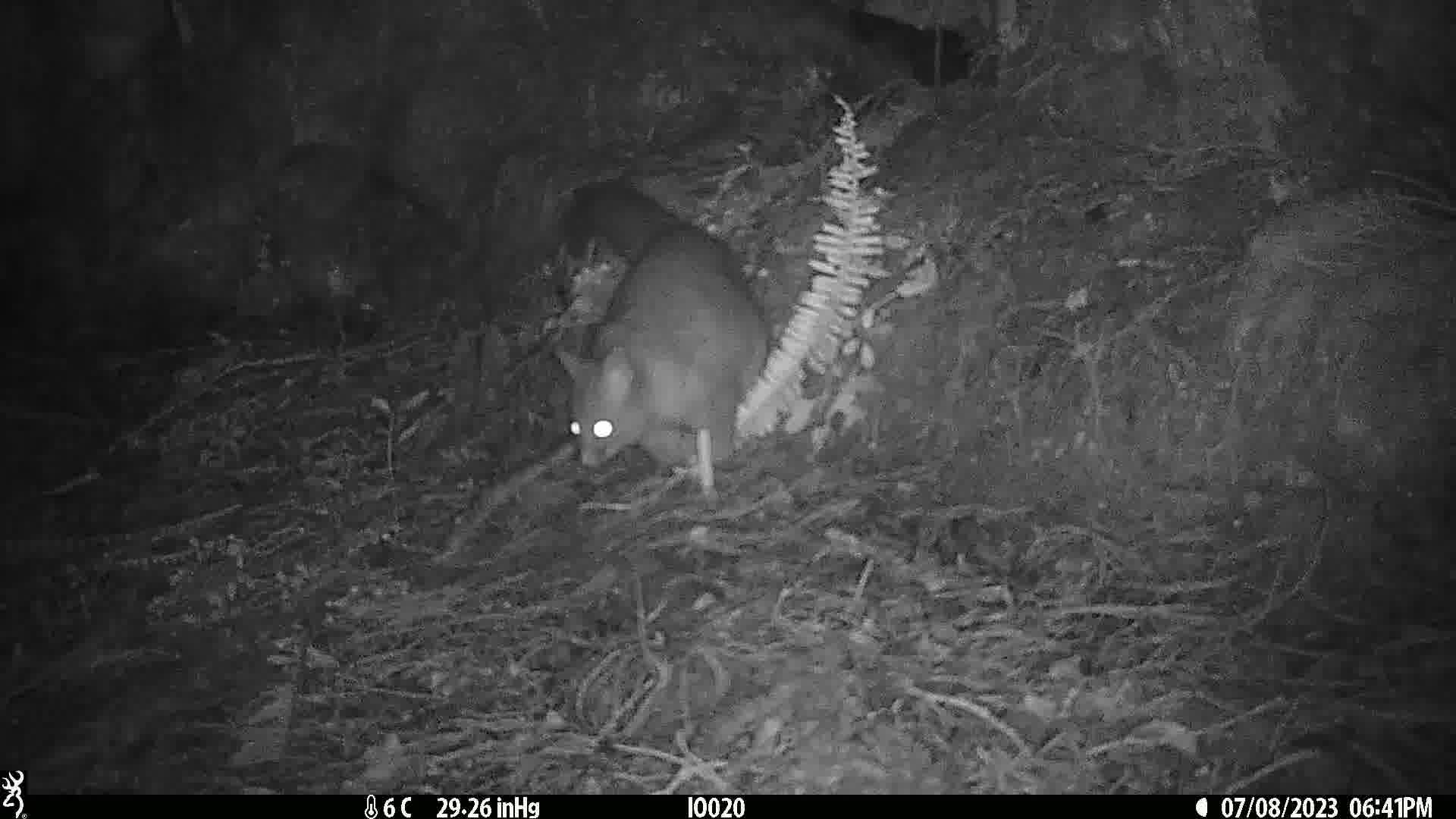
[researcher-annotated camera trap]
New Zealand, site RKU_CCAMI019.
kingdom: Animalia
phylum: Chordata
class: Mammalia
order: Diprotodontia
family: Phalangeridae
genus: Trichosurus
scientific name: Trichosurus vulpecula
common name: common brushtail possum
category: possum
Possum (common brushtail possum) (Trichosurus vulpecula).